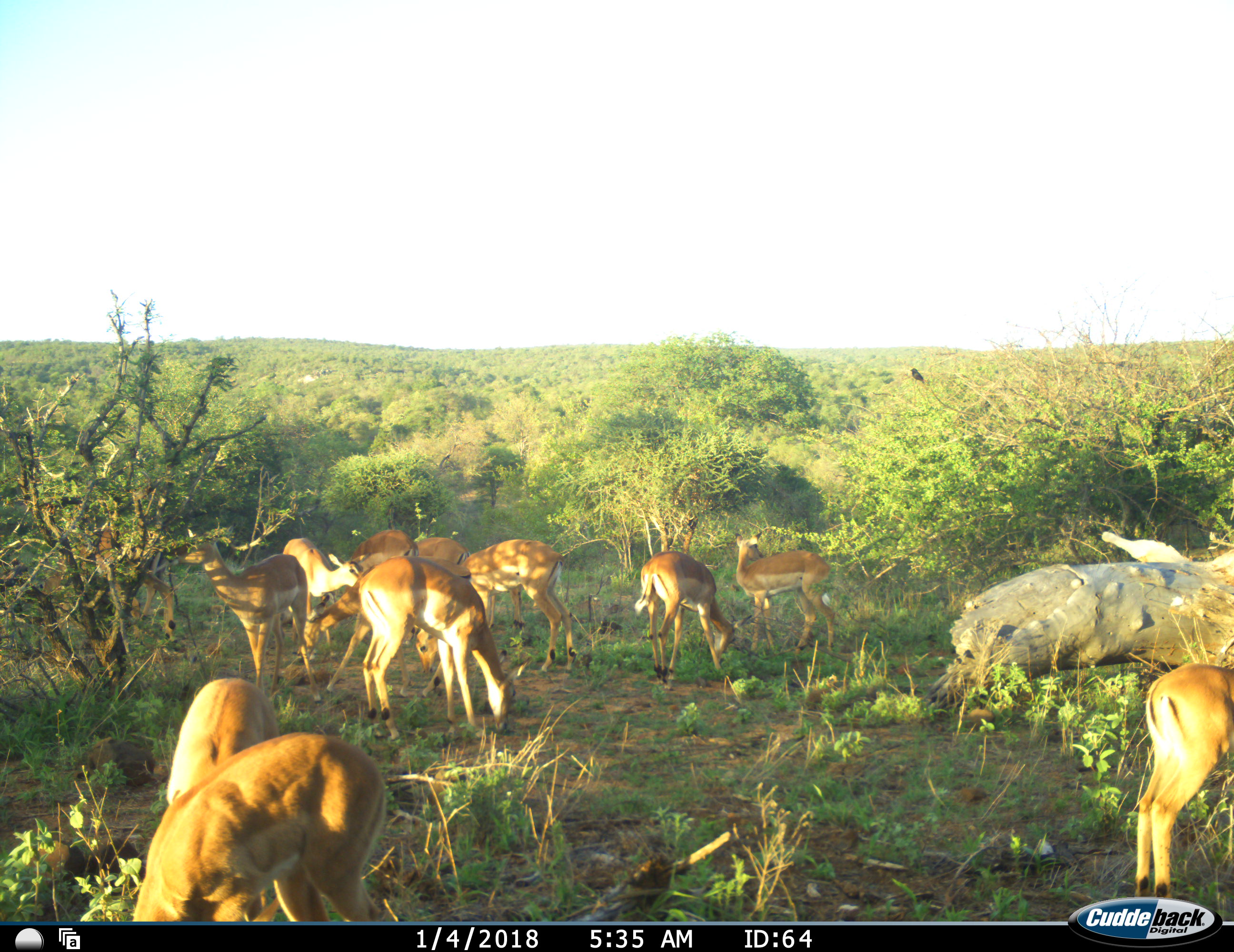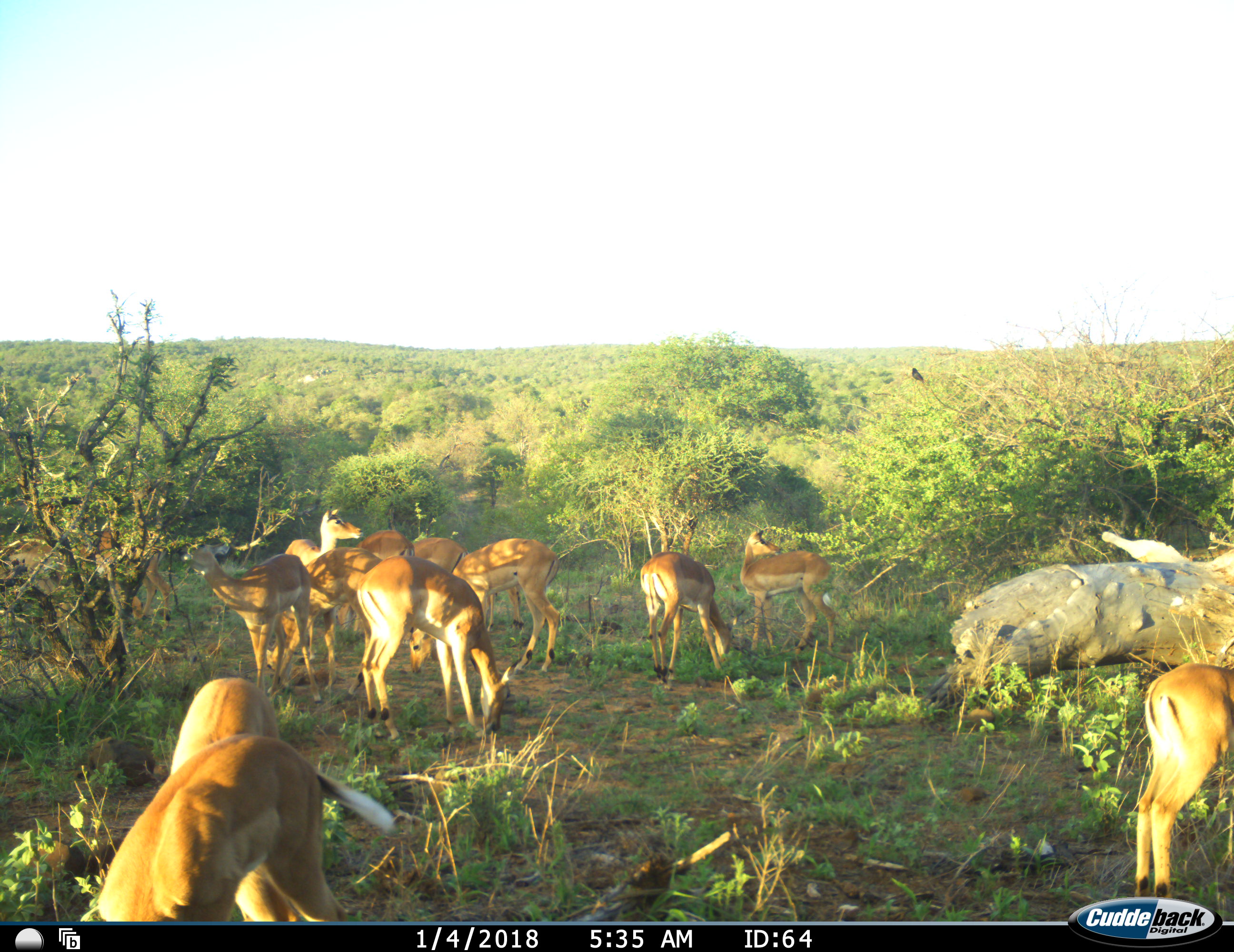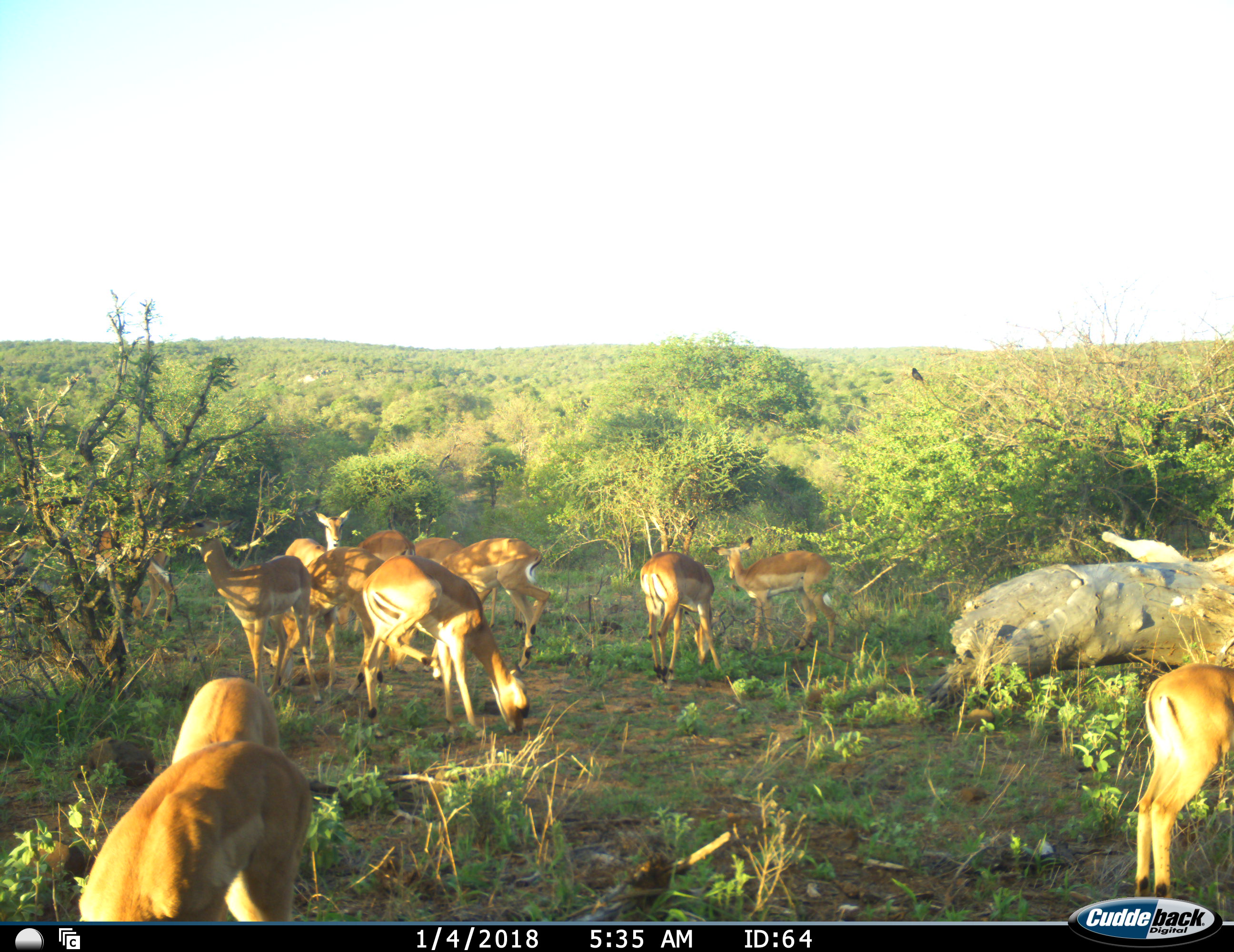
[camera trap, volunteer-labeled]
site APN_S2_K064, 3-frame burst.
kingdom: Animalia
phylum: Chordata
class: Mammalia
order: Artiodactyla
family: Bovidae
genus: Aepyceros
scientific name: Aepyceros melampus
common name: impala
Impala (Aepyceros melampus), count 11-50. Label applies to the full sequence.